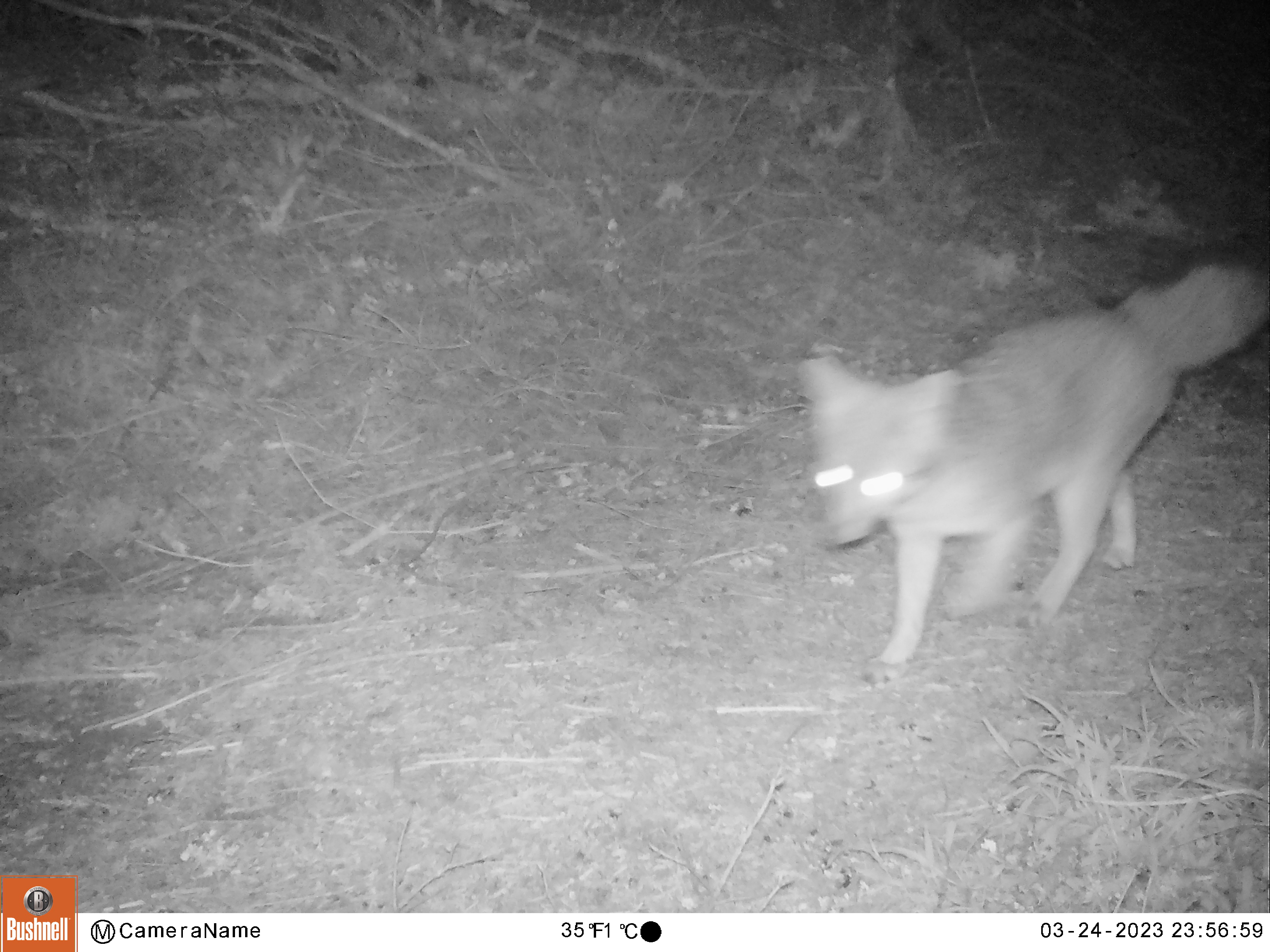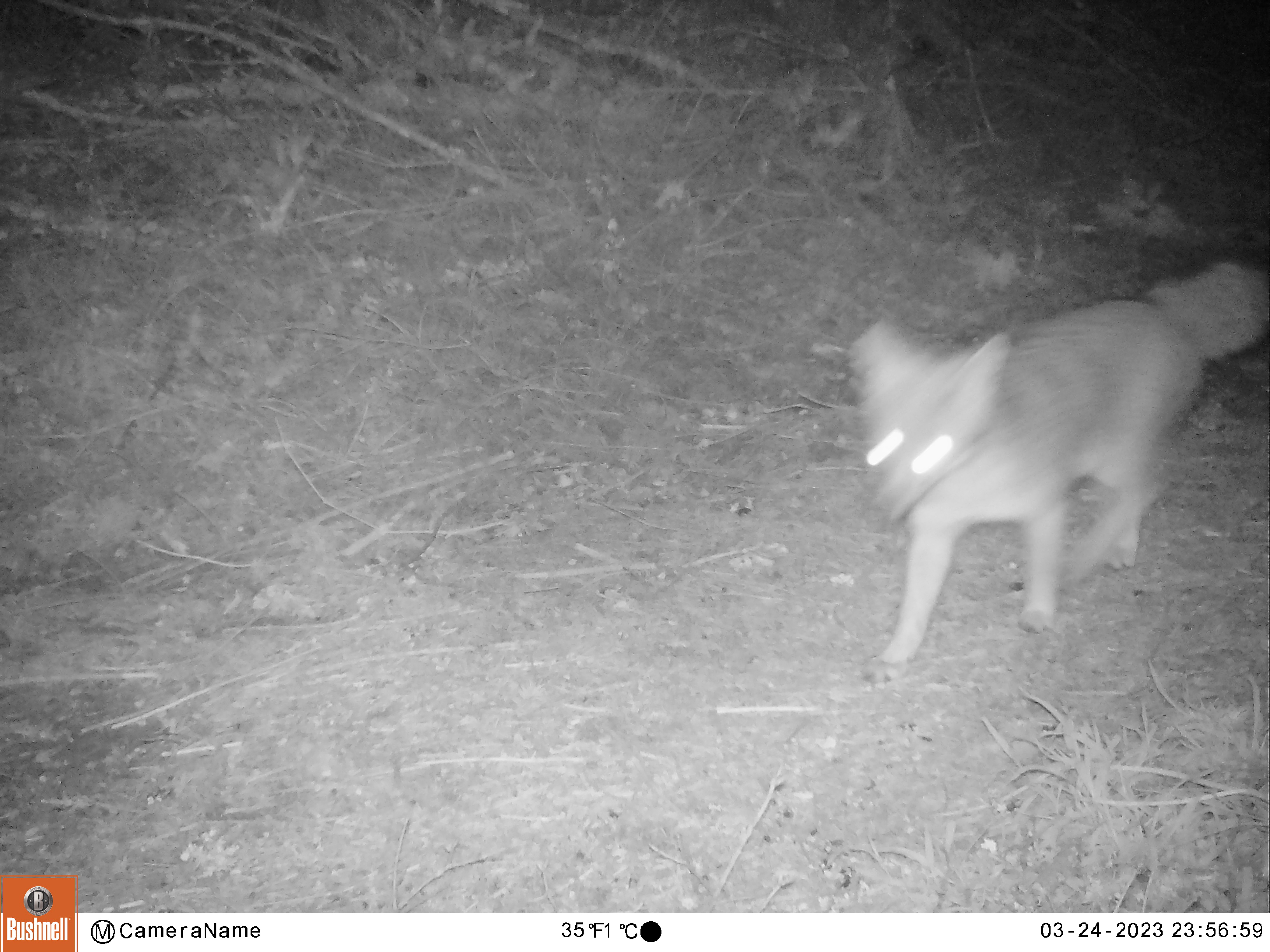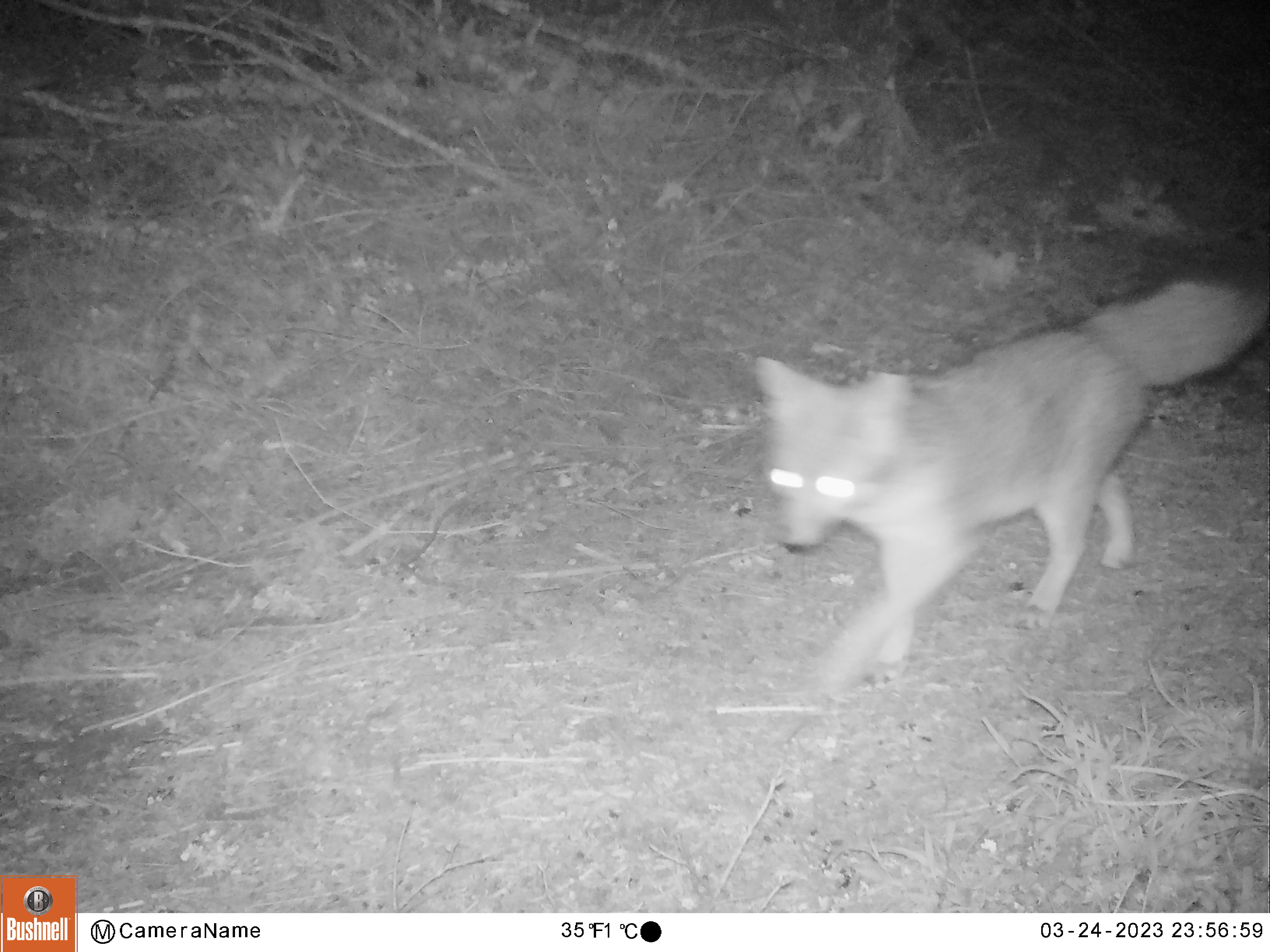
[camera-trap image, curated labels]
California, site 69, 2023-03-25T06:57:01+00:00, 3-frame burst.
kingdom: Animalia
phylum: Chordata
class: Mammalia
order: Carnivora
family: Canidae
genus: Urocyon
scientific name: Urocyon cinereoargenteus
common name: gray fox